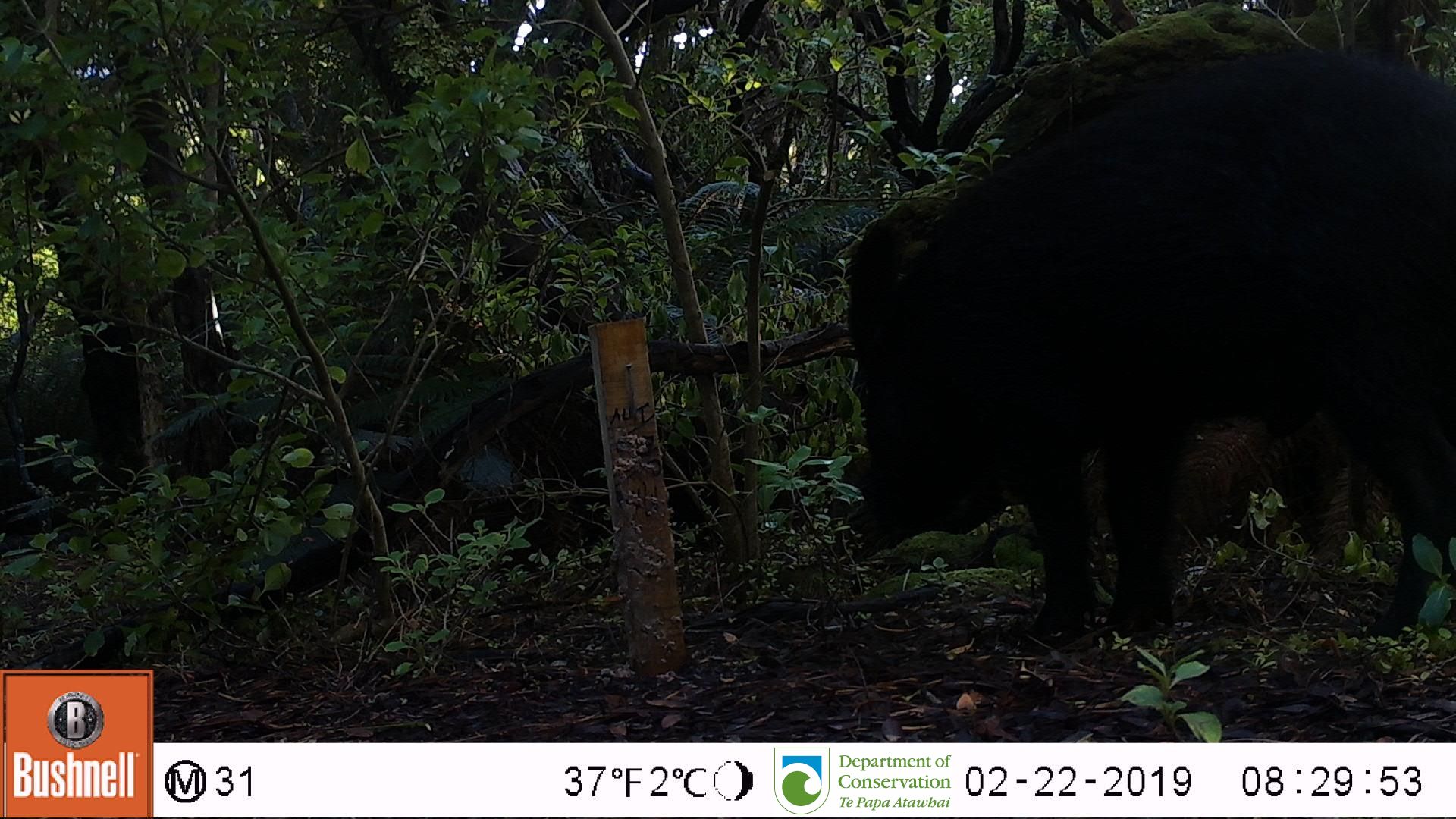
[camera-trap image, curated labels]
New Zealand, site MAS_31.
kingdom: Animalia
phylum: Chordata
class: Mammalia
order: Artiodactyla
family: Suidae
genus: Sus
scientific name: Sus scrofa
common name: pig